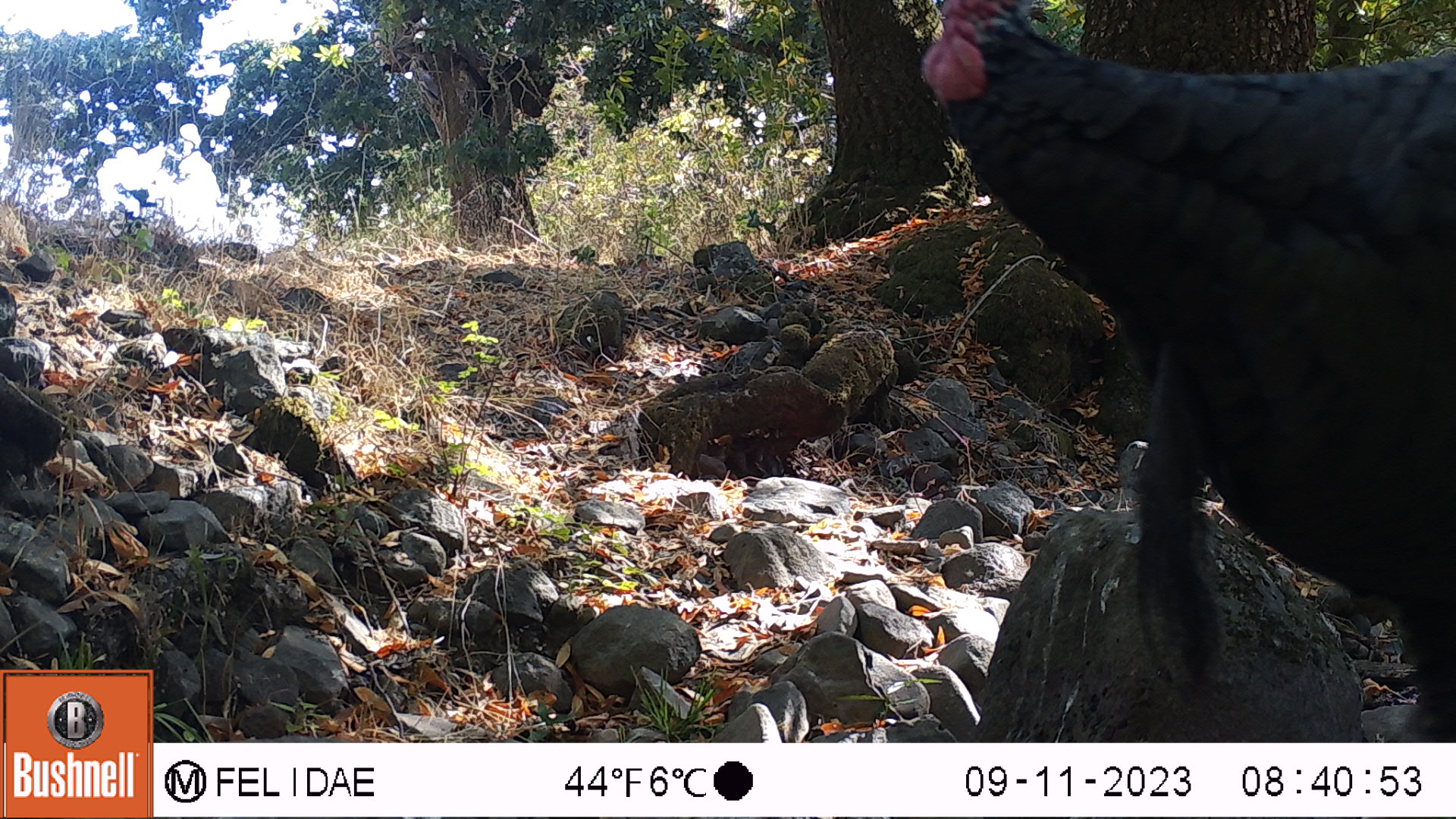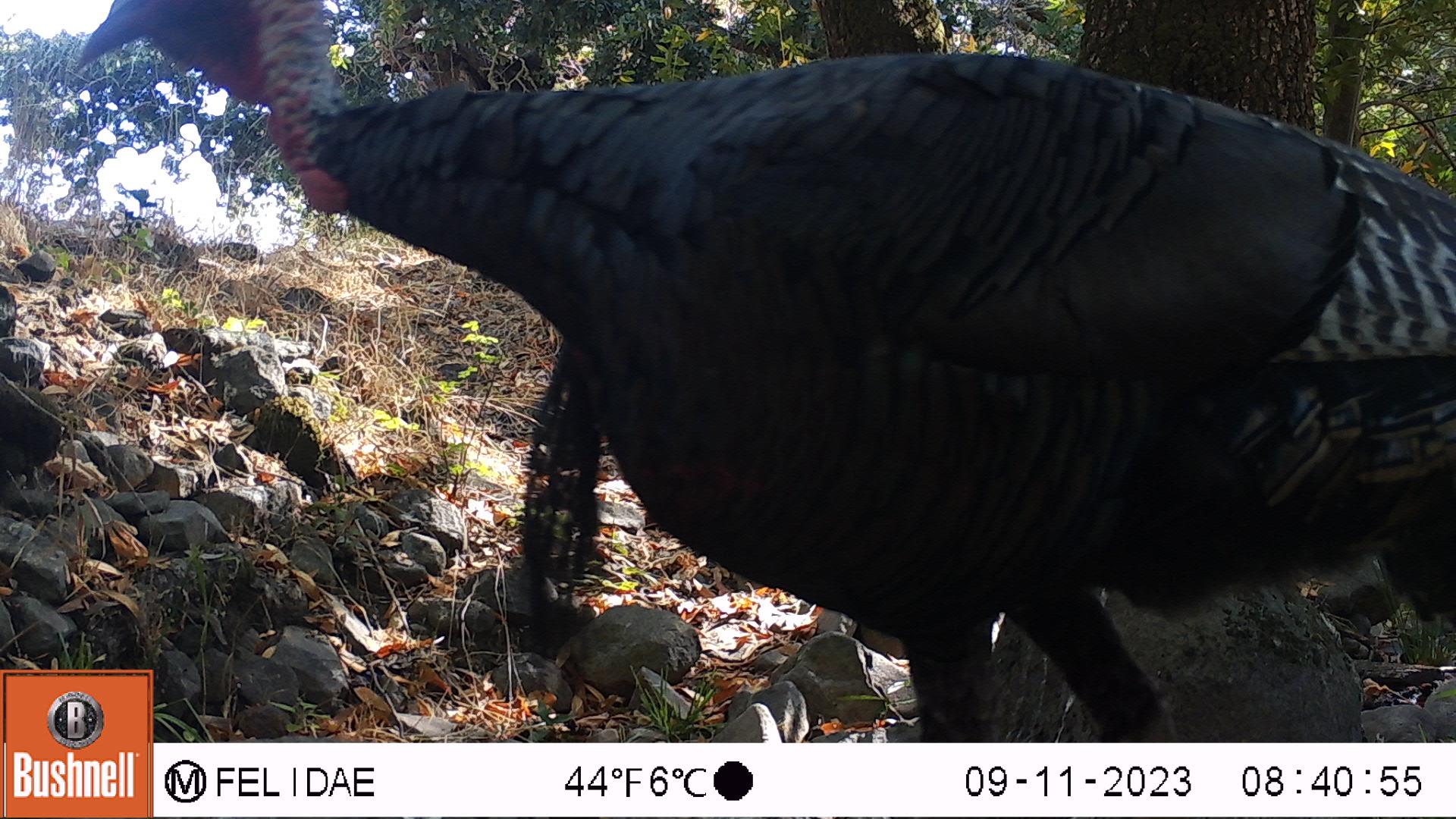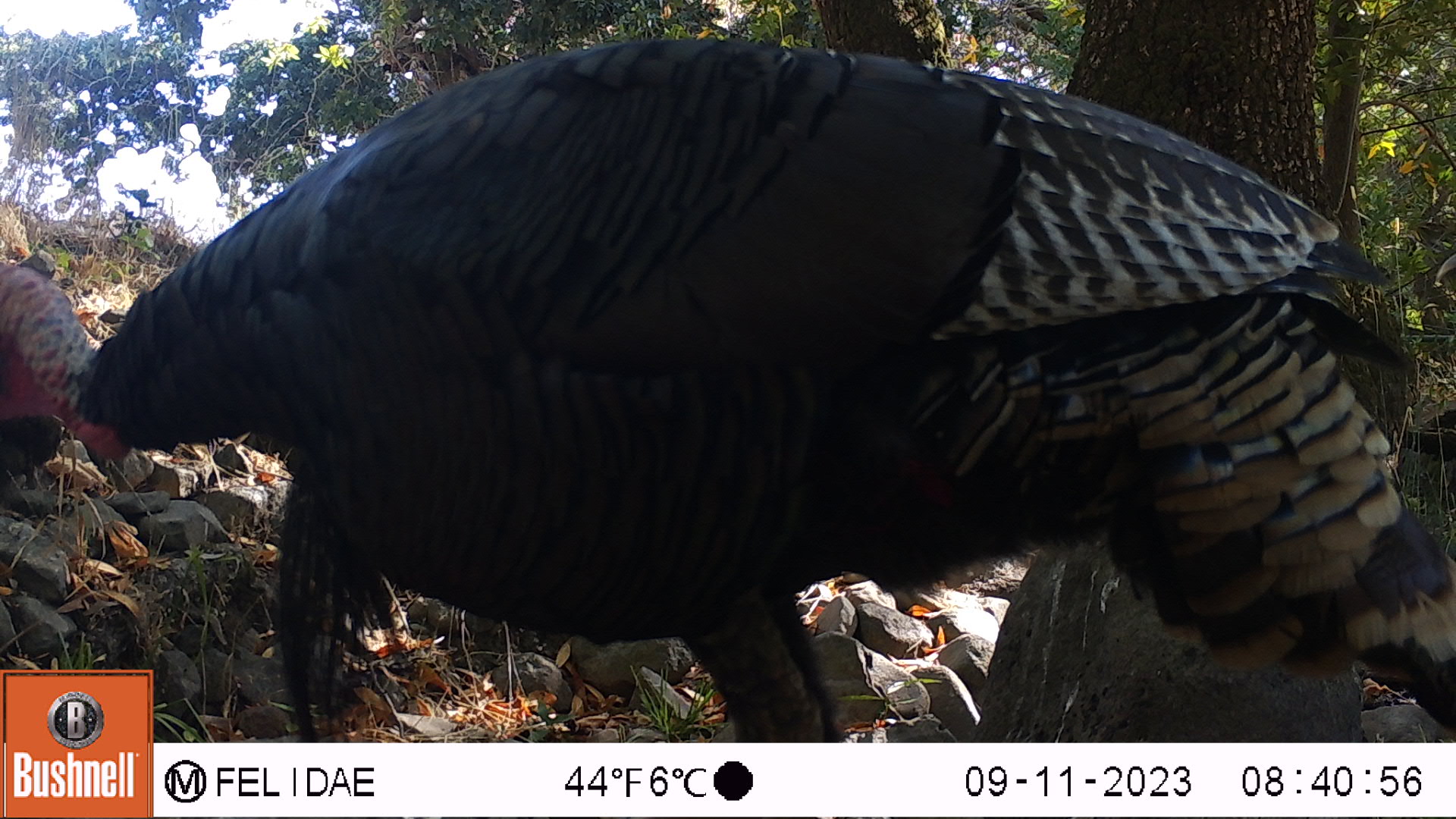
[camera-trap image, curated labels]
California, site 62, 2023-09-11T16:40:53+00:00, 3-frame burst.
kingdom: Animalia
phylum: Chordata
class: Aves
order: Galliformes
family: Phasianidae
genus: Meleagris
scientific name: Meleagris gallopavo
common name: turkey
Turkey (Meleagris gallopavo).